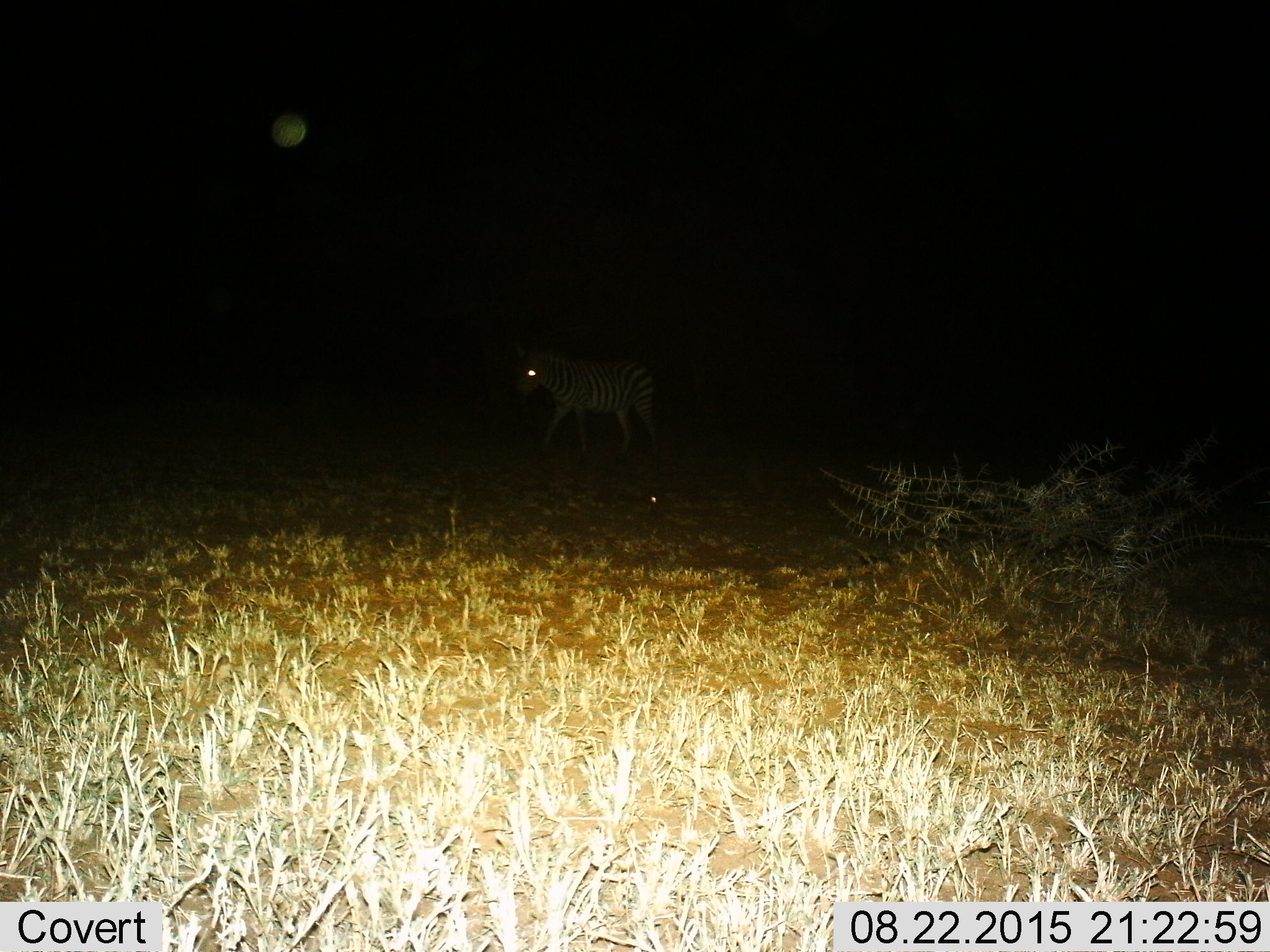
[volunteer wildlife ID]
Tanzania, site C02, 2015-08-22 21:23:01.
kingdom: Animalia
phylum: Chordata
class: Mammalia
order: Perissodactyla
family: Equidae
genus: Equus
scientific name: Equus quagga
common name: plains zebra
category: zebra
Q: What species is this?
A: Zebra (plains zebra) (Equus quagga).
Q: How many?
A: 1.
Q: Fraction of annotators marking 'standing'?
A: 25%.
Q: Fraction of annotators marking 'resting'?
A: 0%.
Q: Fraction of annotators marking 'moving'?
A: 75%.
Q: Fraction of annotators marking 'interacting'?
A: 0%.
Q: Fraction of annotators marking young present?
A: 0%.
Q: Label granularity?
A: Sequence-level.